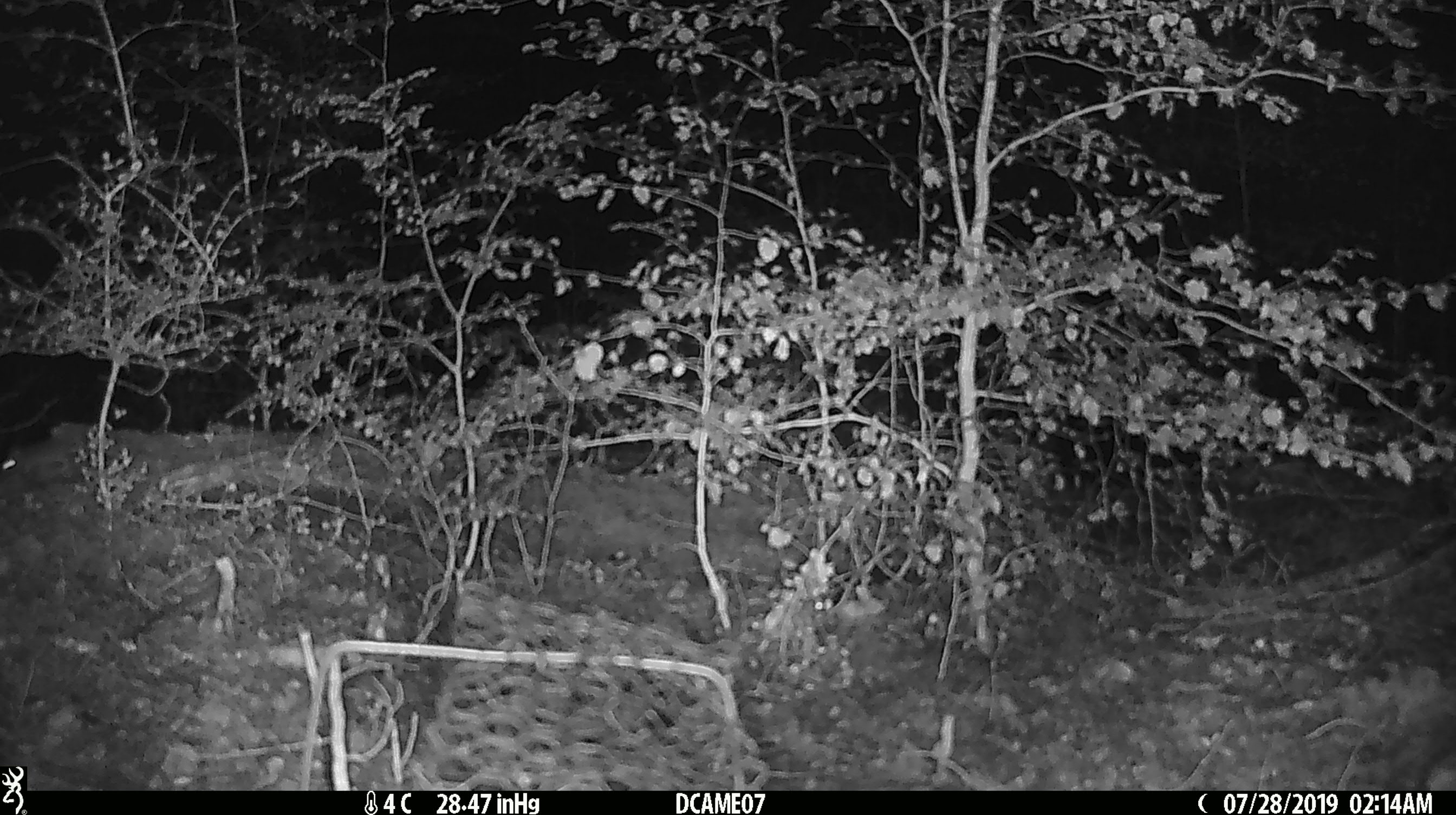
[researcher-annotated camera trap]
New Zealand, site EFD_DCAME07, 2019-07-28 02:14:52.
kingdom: Animalia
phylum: Chordata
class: Mammalia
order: Rodentia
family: Muridae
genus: Mus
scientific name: Mus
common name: mouse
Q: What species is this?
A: Mouse (Mus).